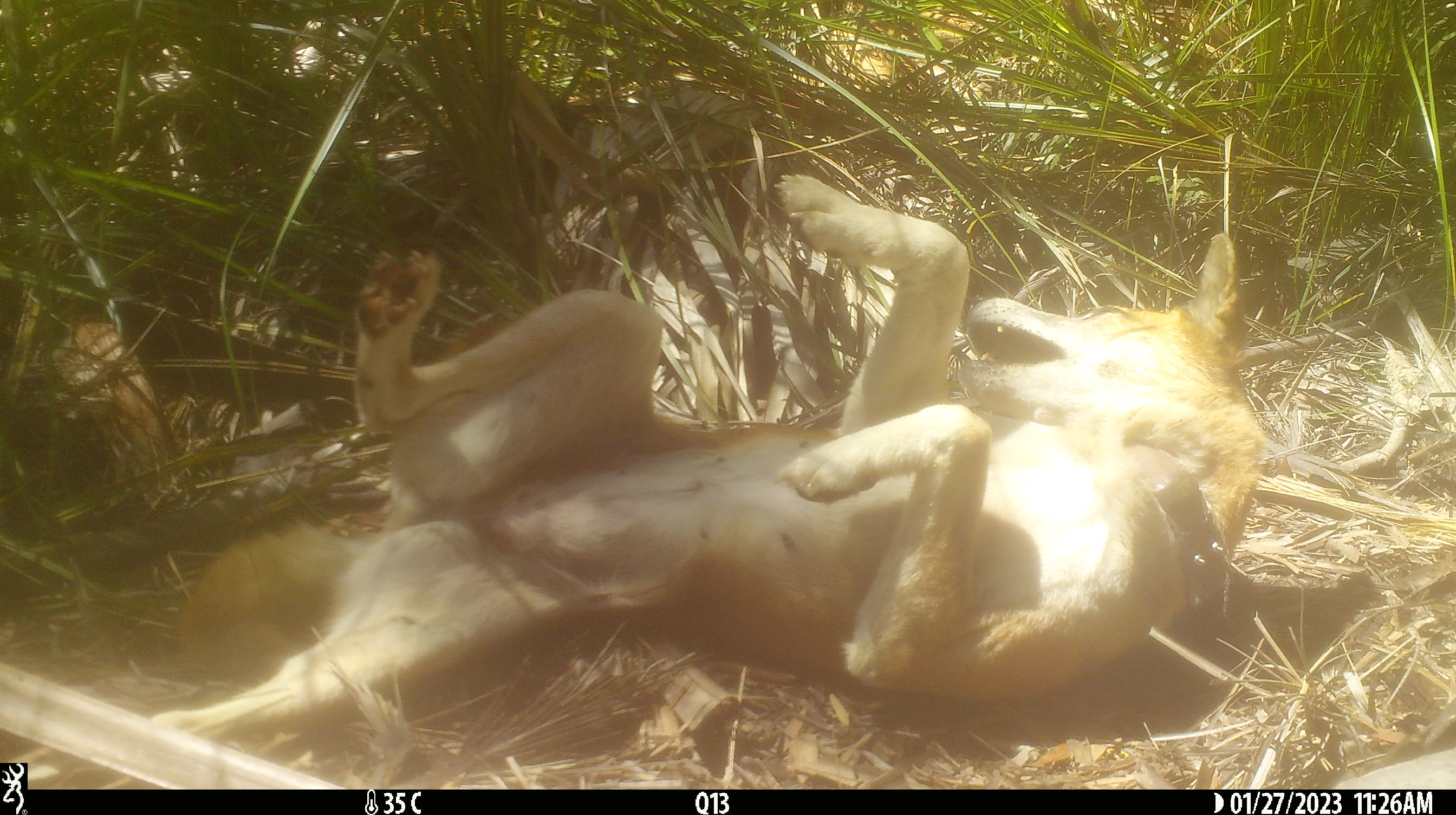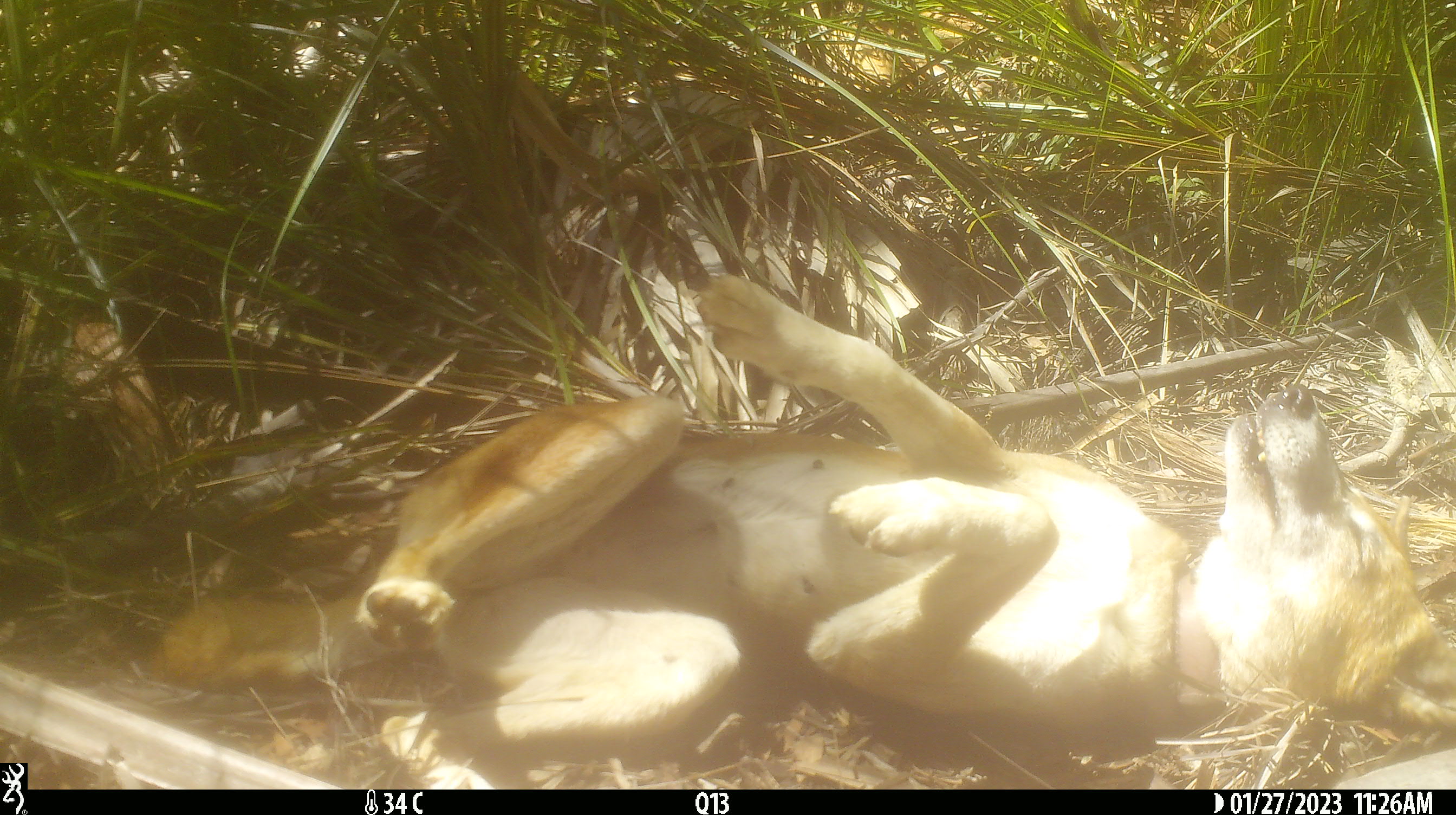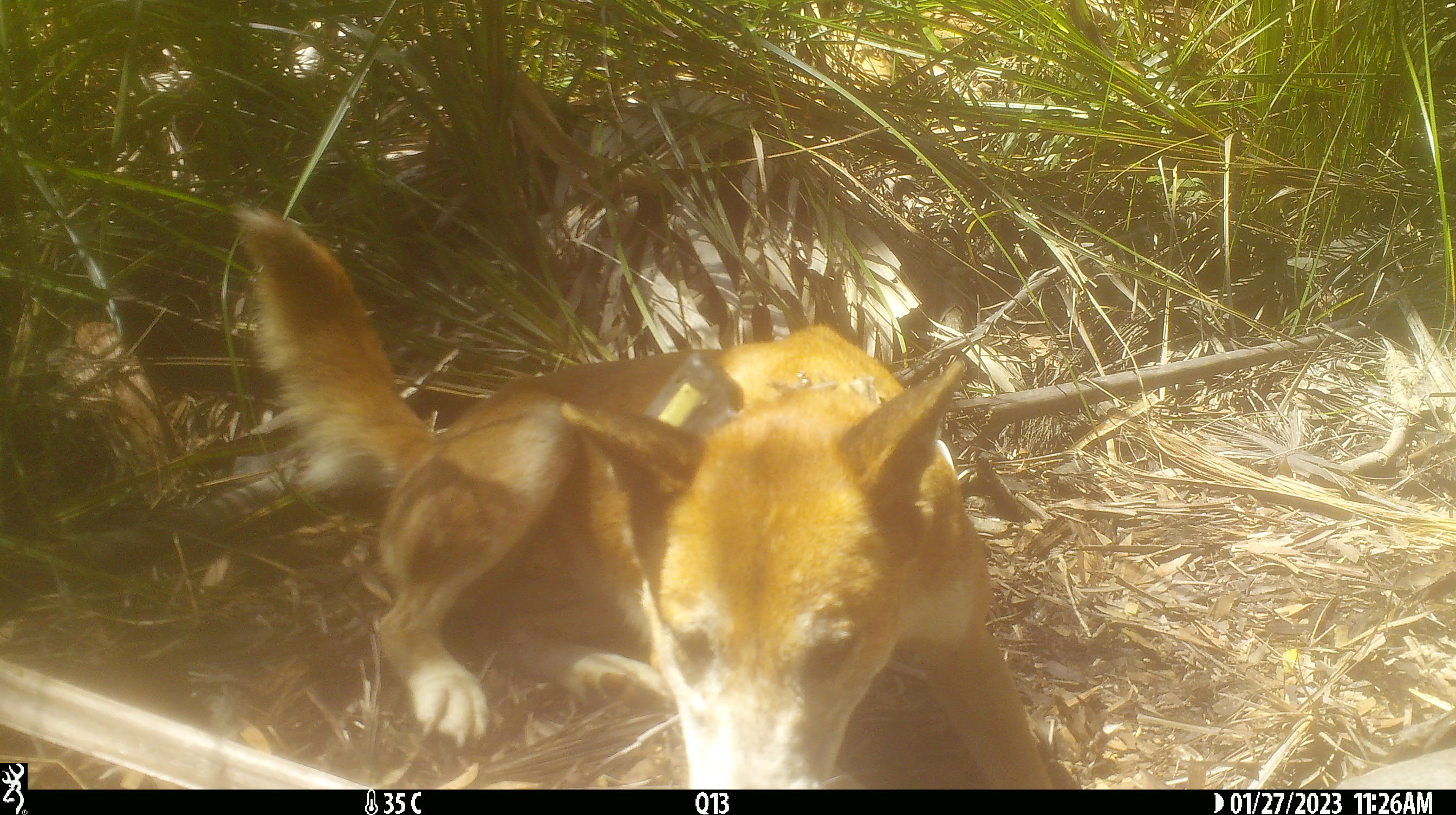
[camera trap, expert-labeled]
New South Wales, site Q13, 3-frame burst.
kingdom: Animalia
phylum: Chordata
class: Mammalia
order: Carnivora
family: Canidae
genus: Canis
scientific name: Canis familiaris dingo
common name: dingo